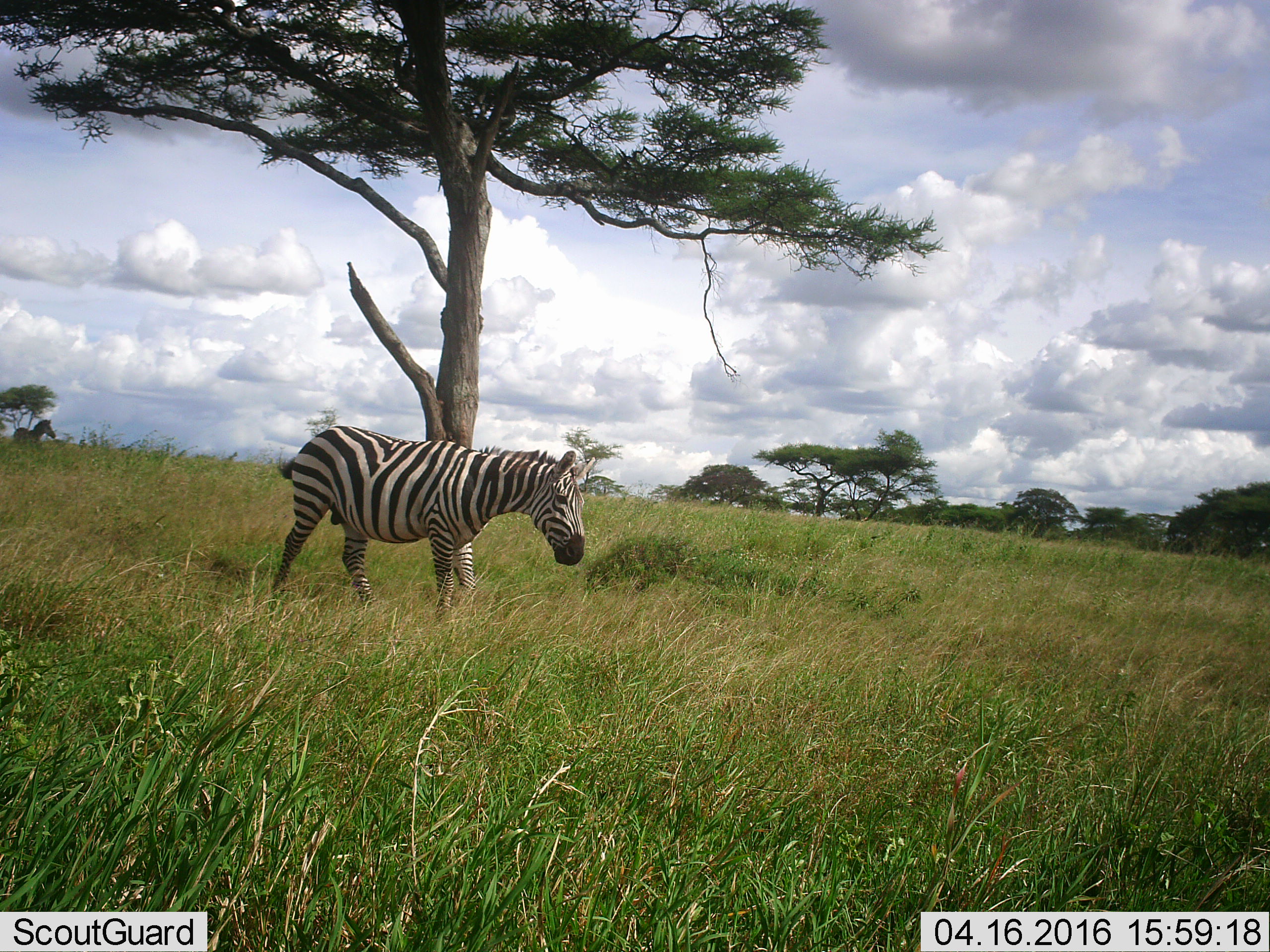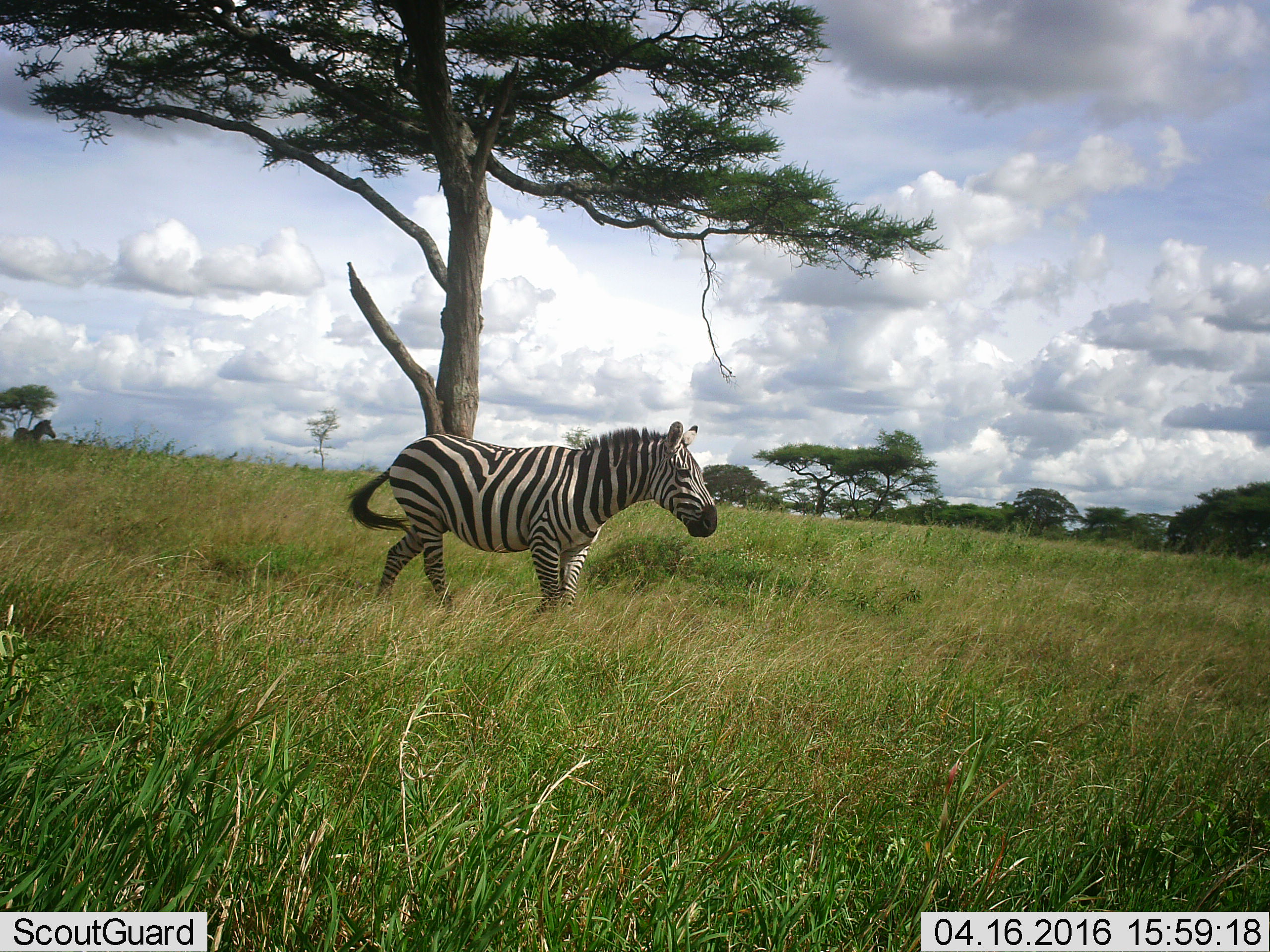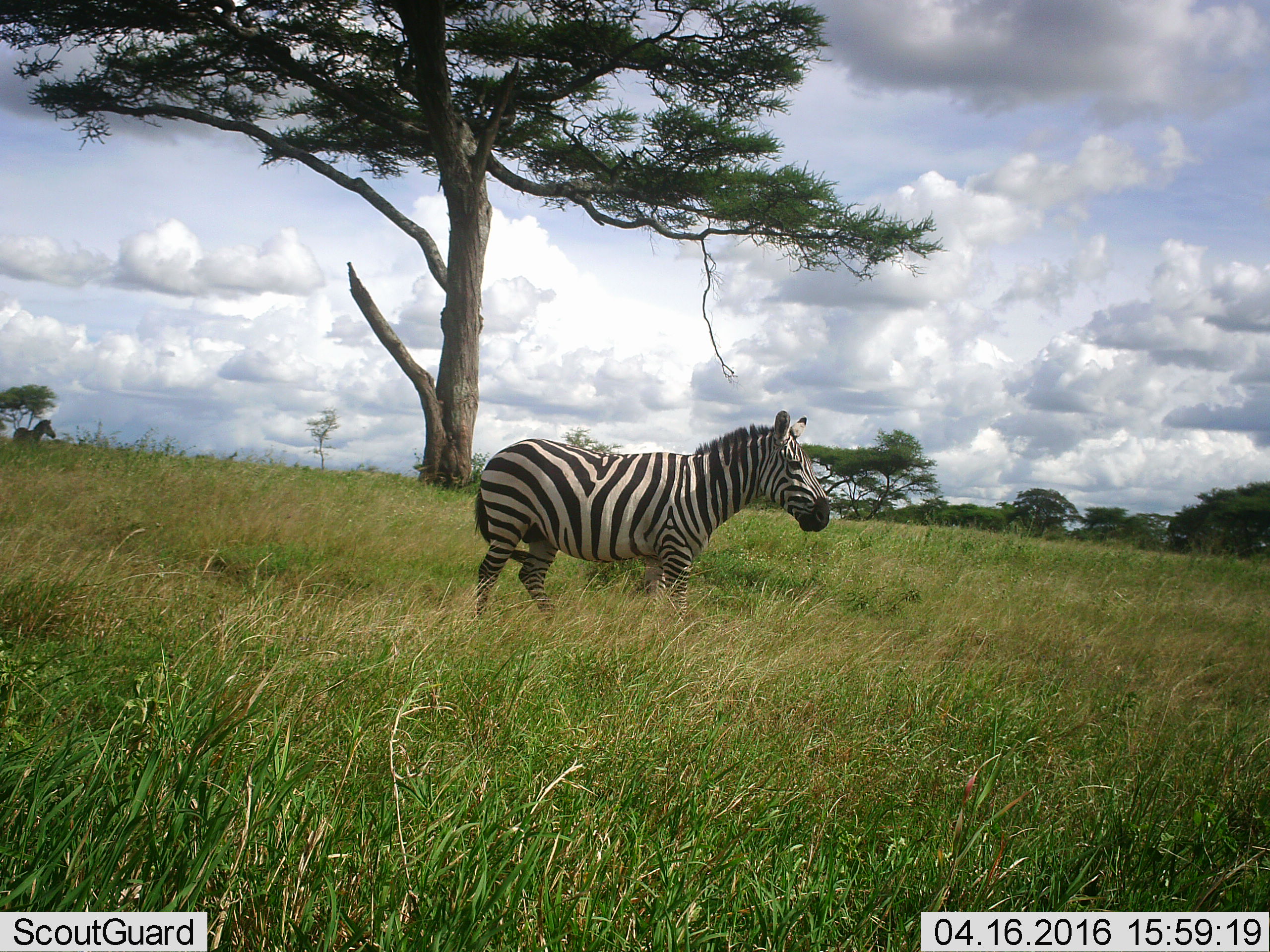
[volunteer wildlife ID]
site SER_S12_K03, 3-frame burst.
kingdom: Animalia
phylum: Chordata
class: Mammalia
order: Perissodactyla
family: Equidae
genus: Equus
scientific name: Equus quagga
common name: plains zebra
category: zebraplains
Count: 2.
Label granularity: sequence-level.